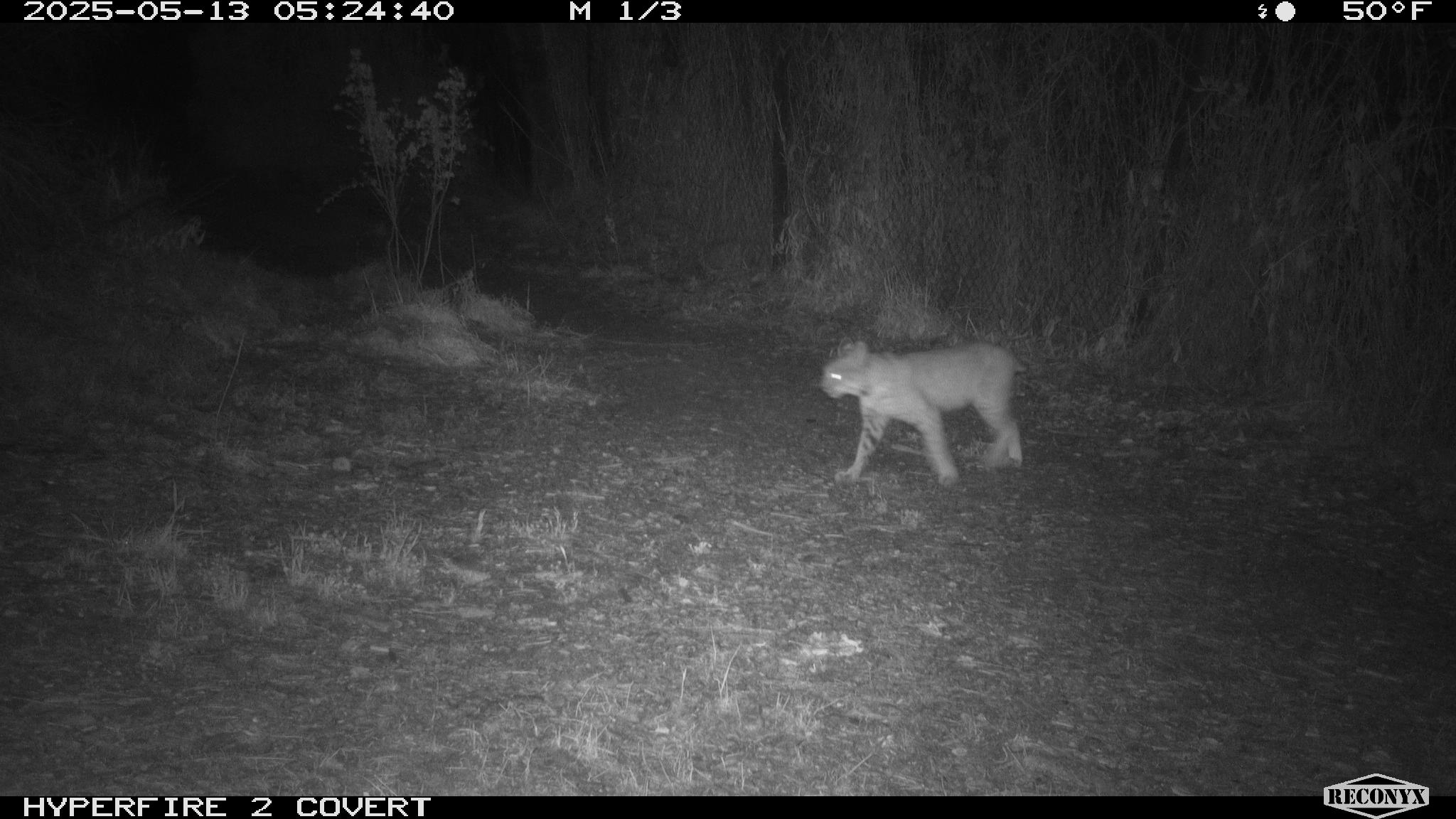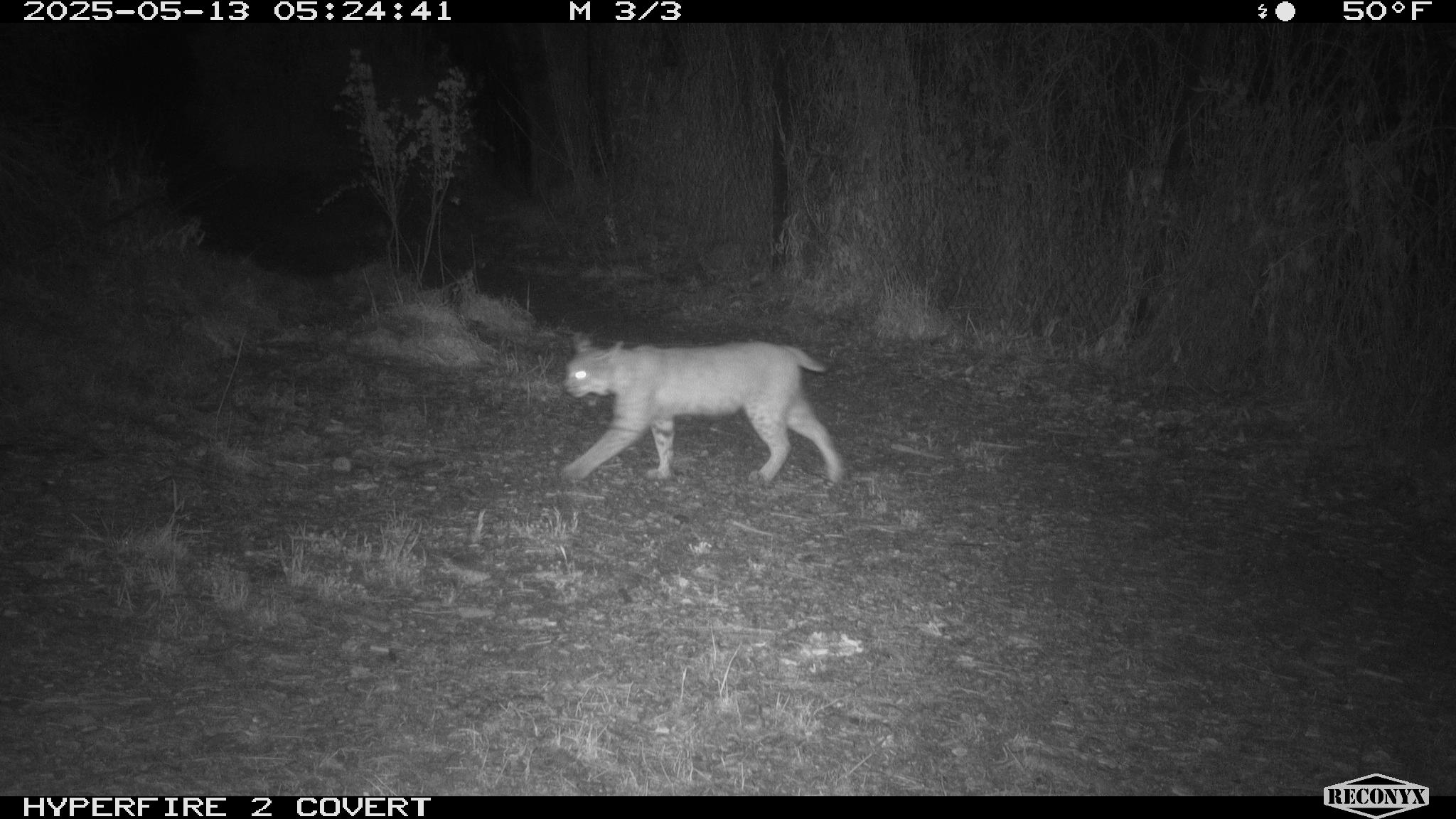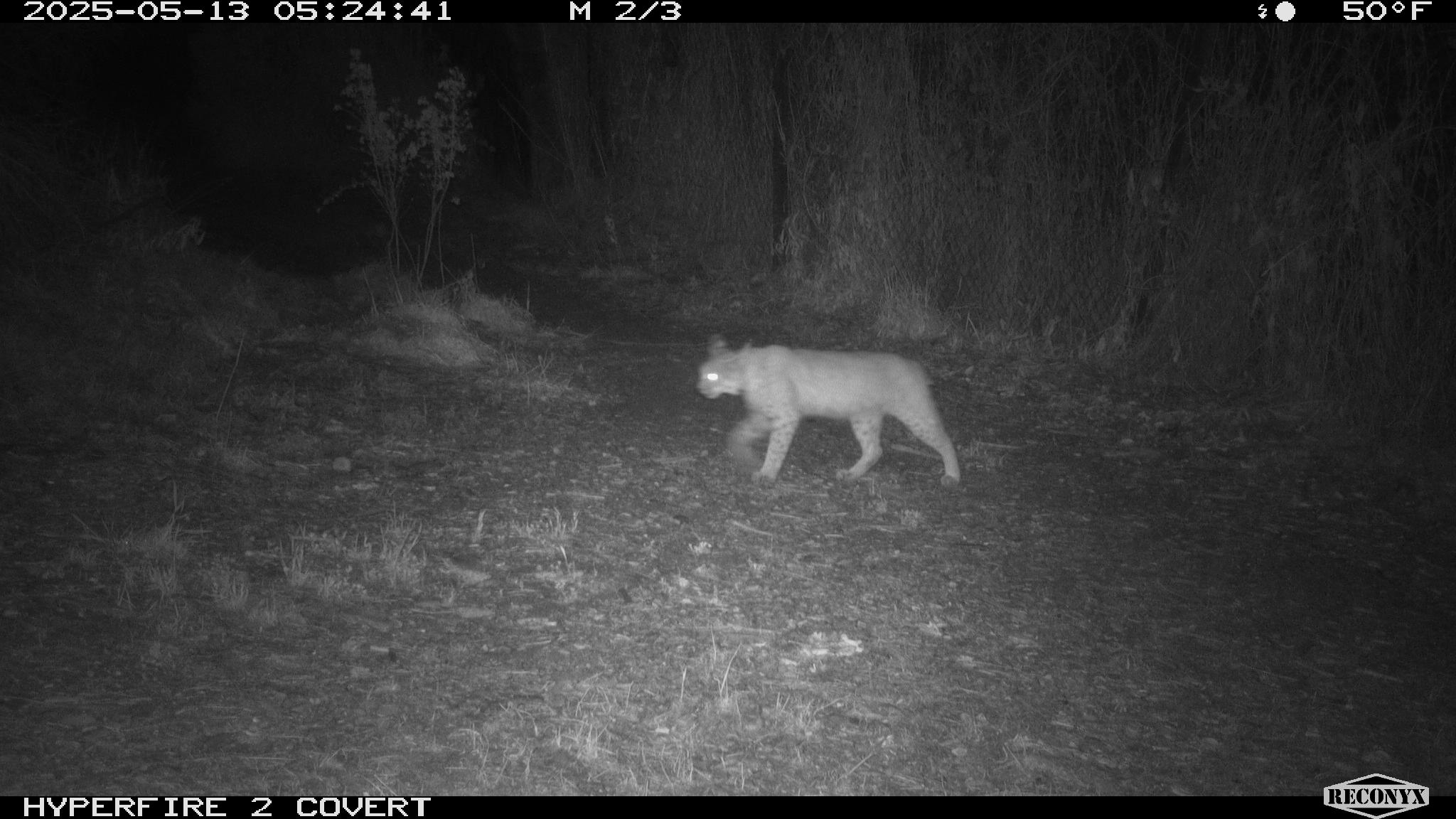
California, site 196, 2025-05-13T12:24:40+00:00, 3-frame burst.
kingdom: Animalia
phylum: Chordata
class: Mammalia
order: Carnivora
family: Felidae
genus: Lynx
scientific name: Lynx rufus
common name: bobcat